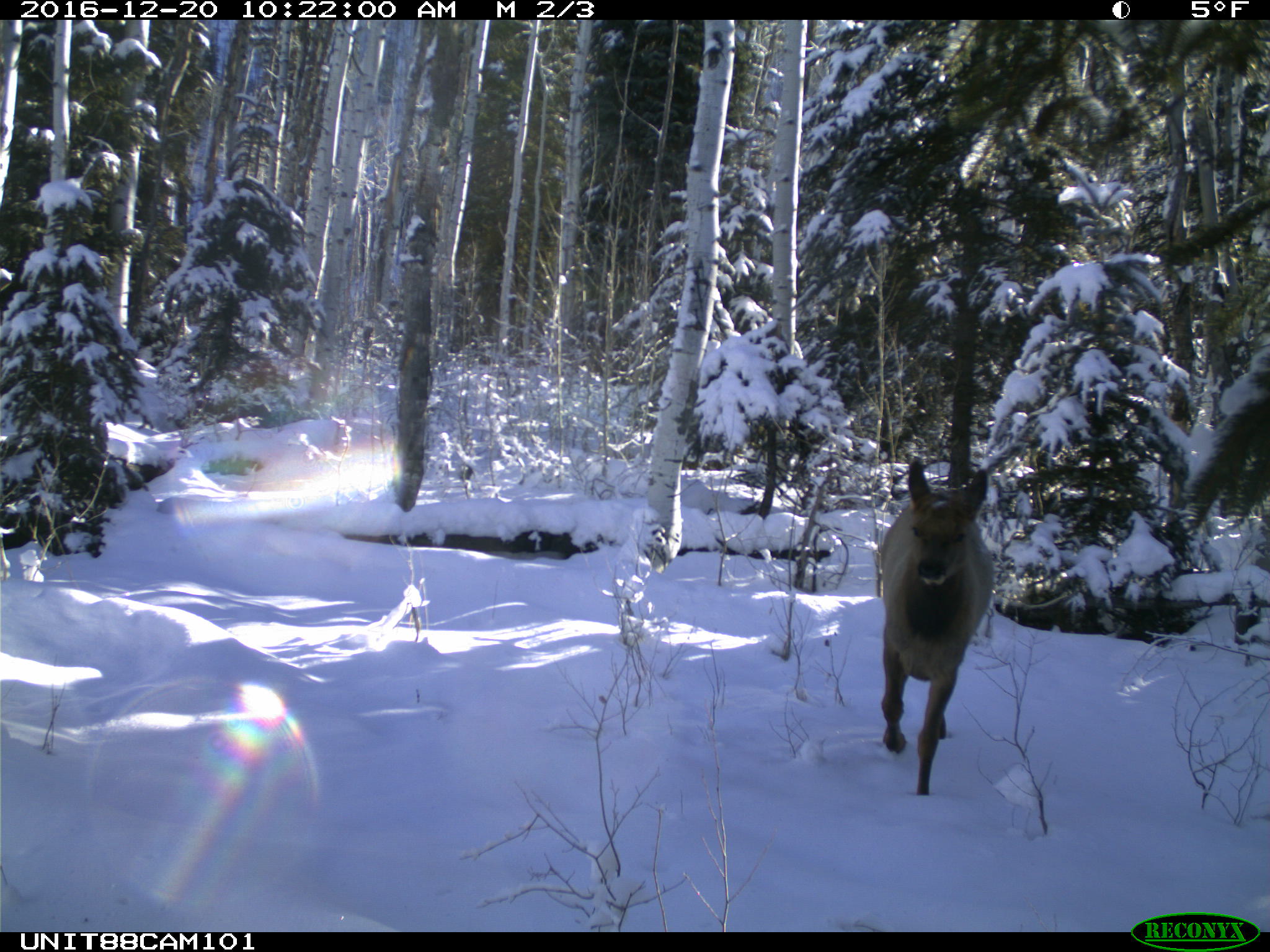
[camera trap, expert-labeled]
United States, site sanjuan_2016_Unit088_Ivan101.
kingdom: Animalia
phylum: Chordata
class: Mammalia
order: Artiodactyla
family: Cervidae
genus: Cervus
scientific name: Cervus elaphus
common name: red deer